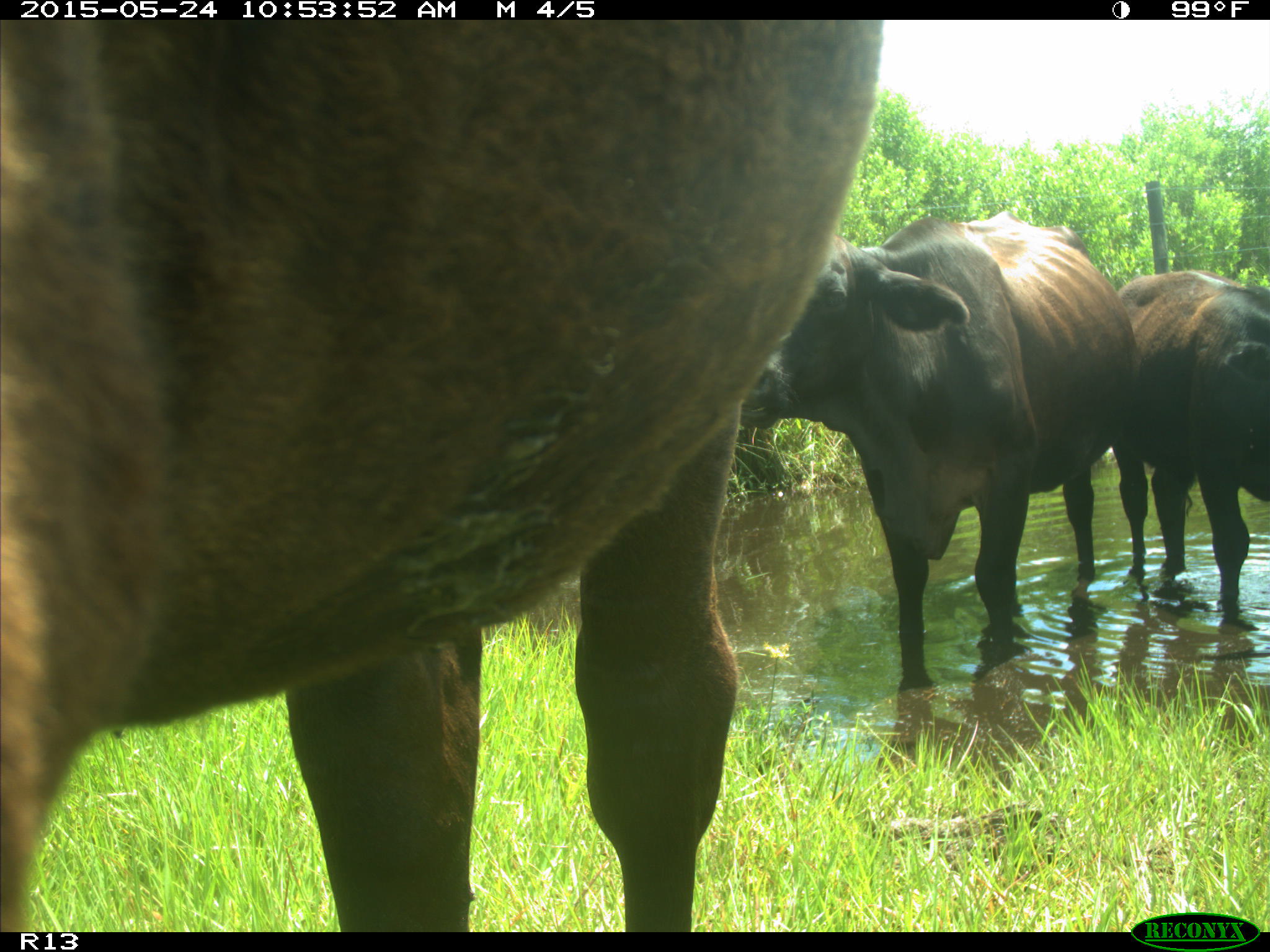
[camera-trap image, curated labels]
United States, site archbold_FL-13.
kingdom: Animalia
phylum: Chordata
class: Mammalia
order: Artiodactyla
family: Bovidae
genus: Bos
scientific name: Bos taurus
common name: domestic cow